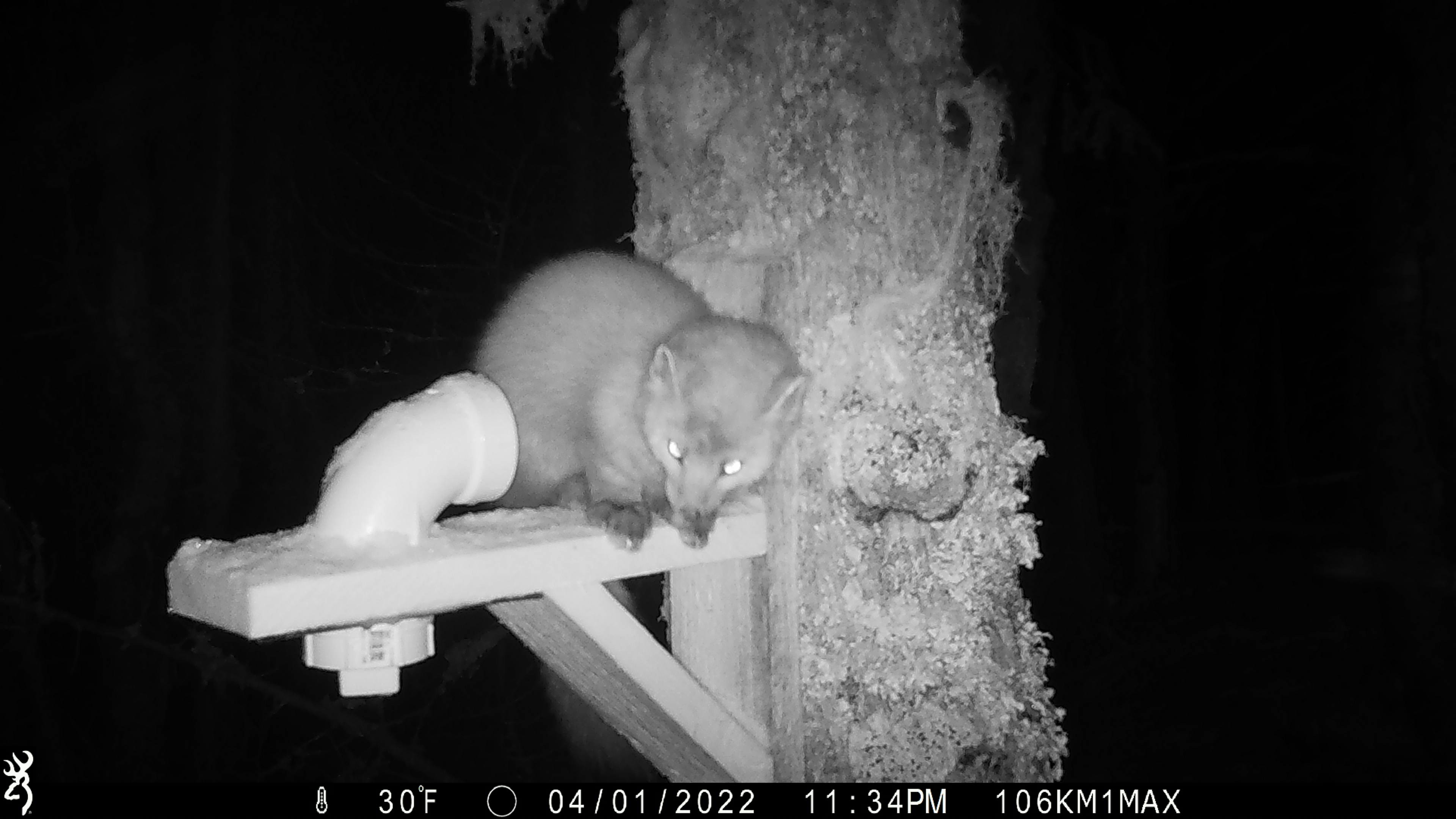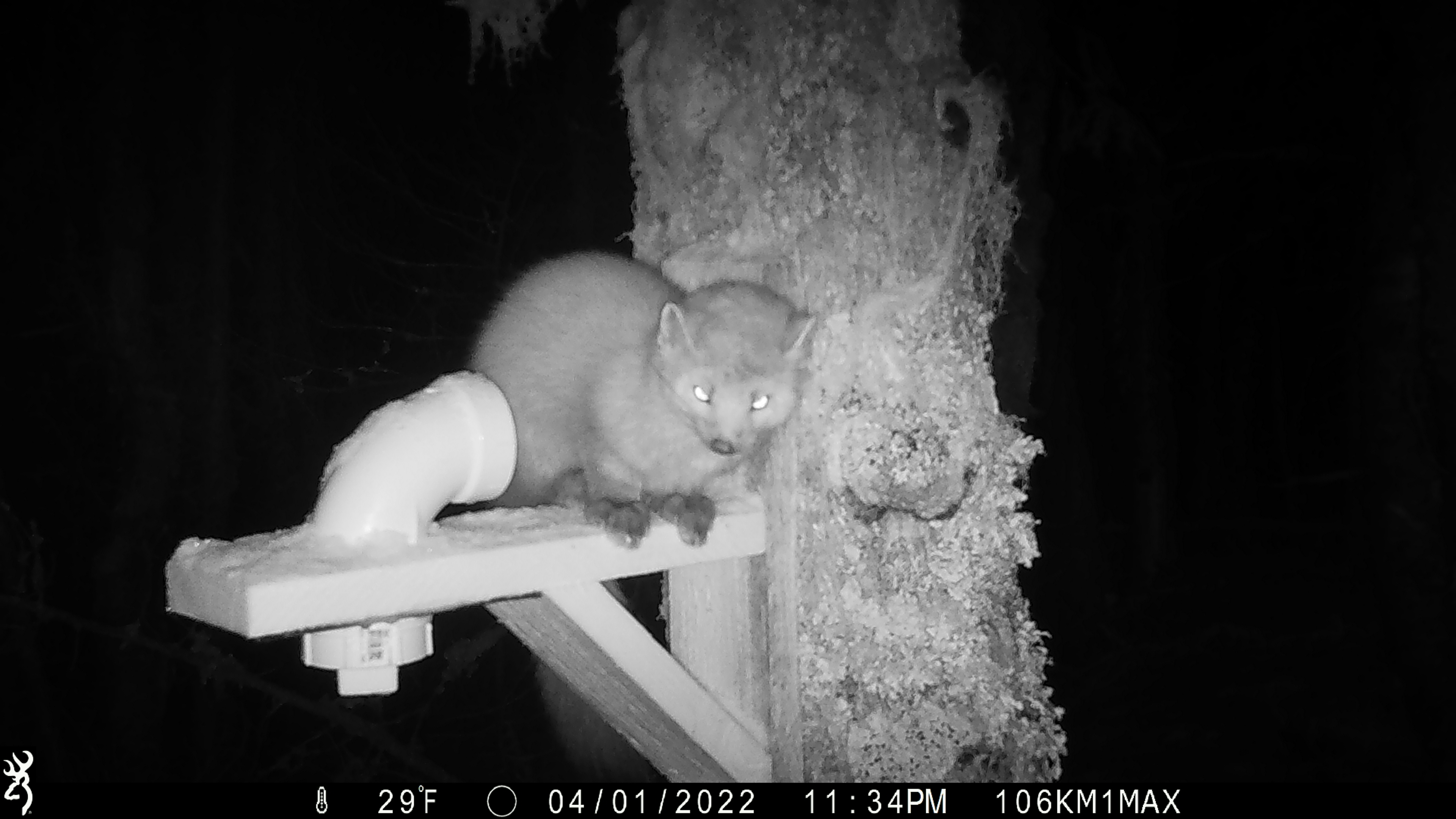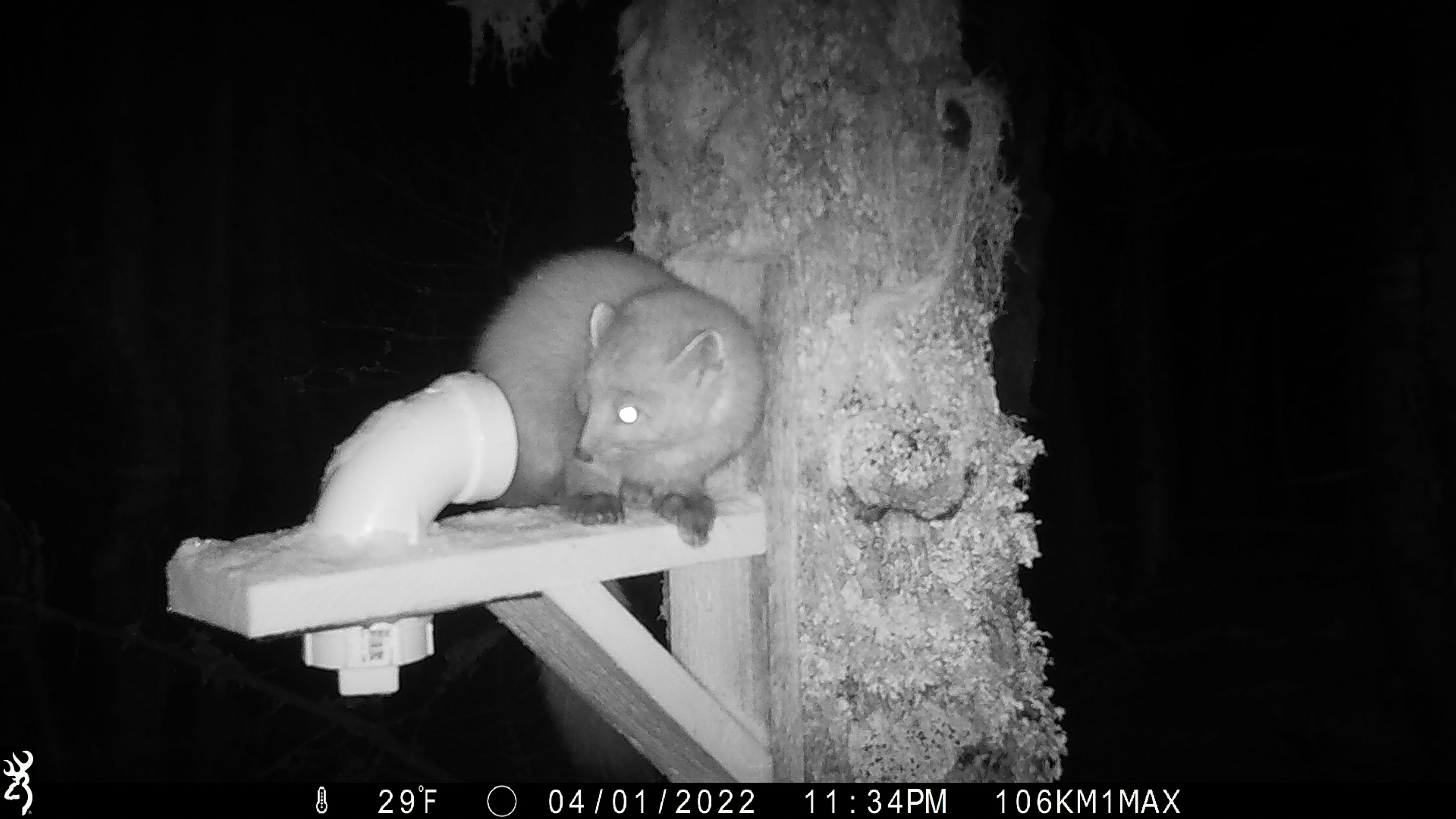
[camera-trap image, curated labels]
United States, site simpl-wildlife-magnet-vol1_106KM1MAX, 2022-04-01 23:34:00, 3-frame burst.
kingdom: Animalia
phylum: Chordata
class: Mammalia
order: Carnivora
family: Mustelidae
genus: Martes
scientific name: Martes americana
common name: american marten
American marten (Martes americana).